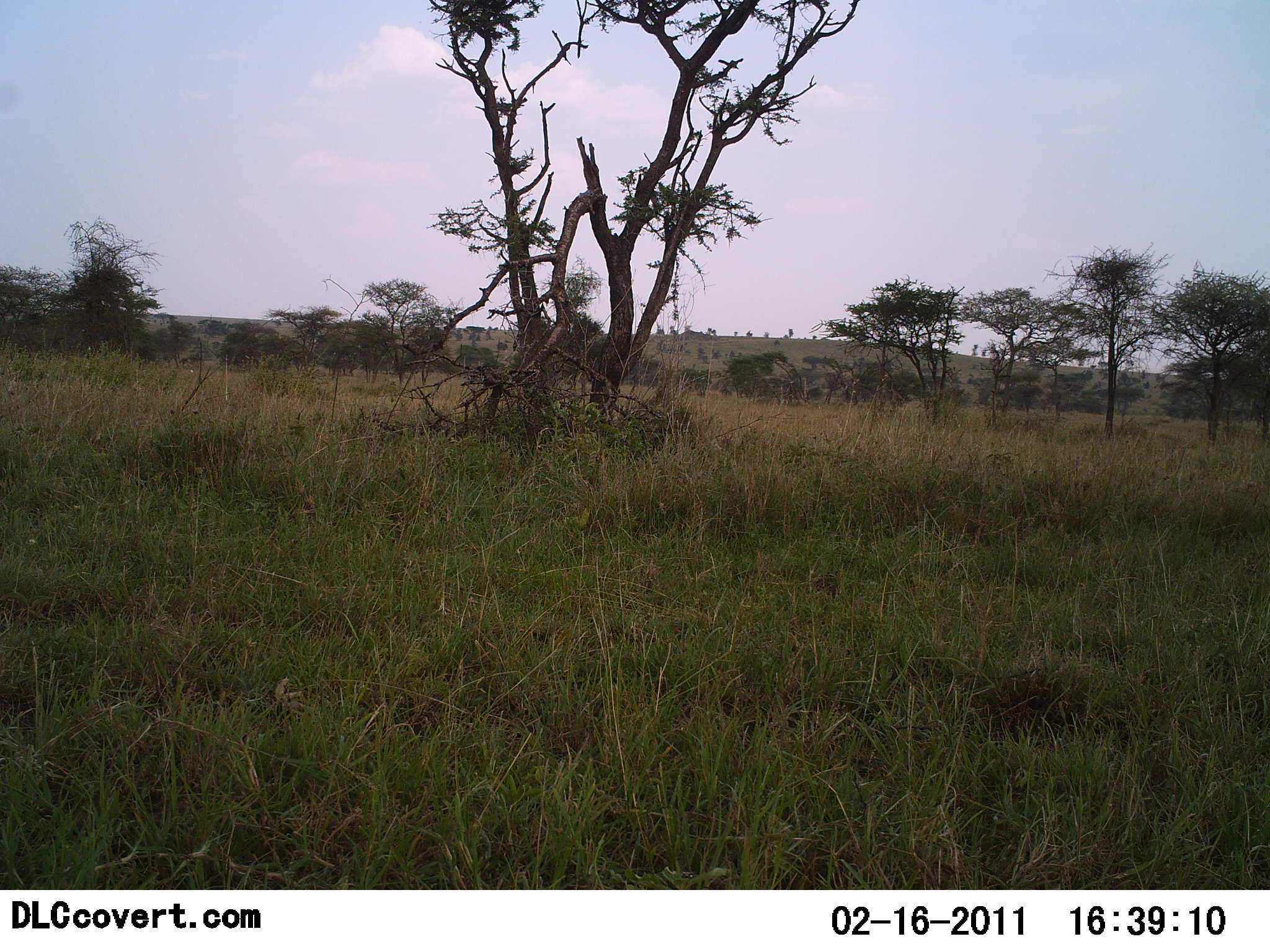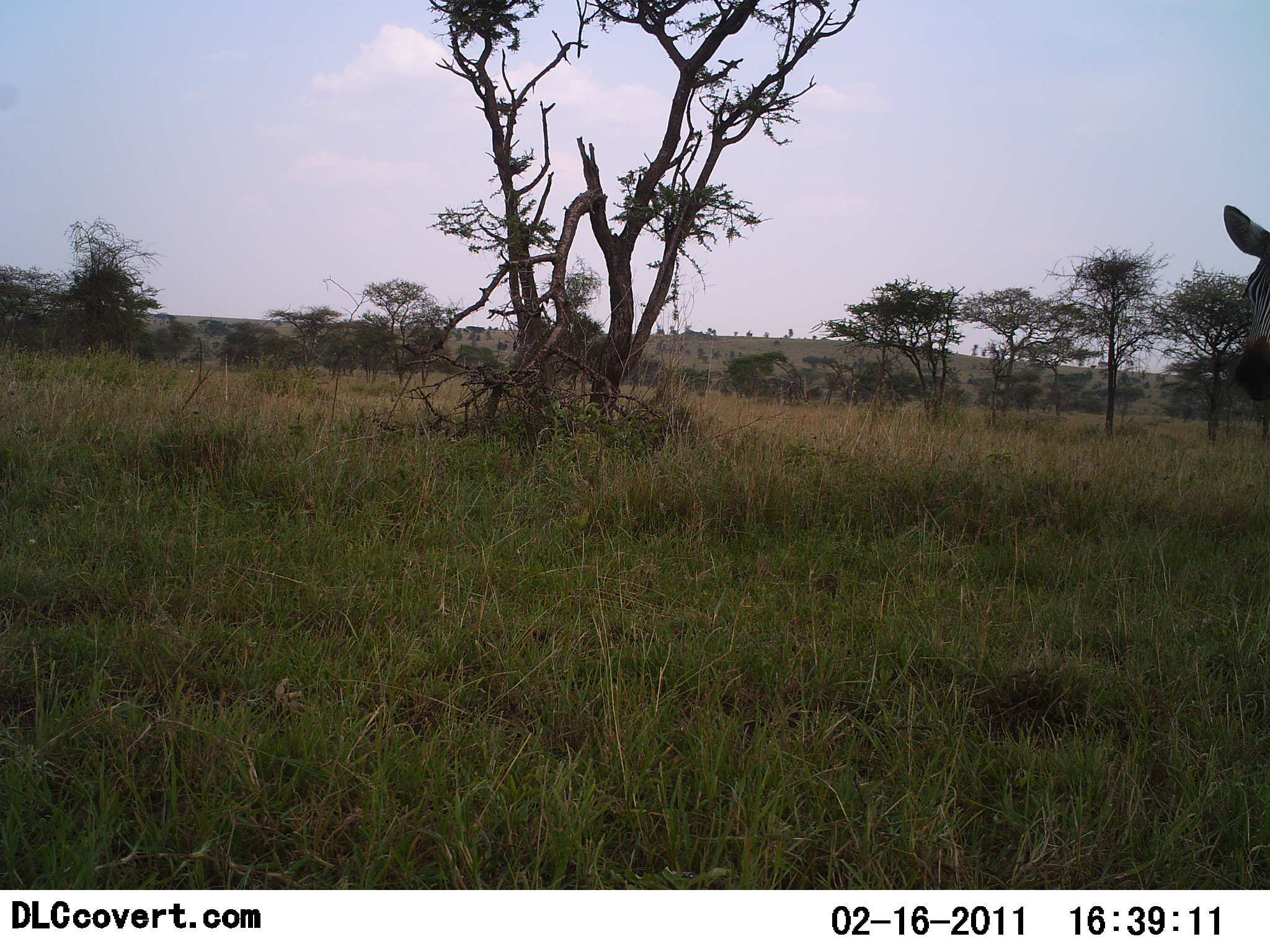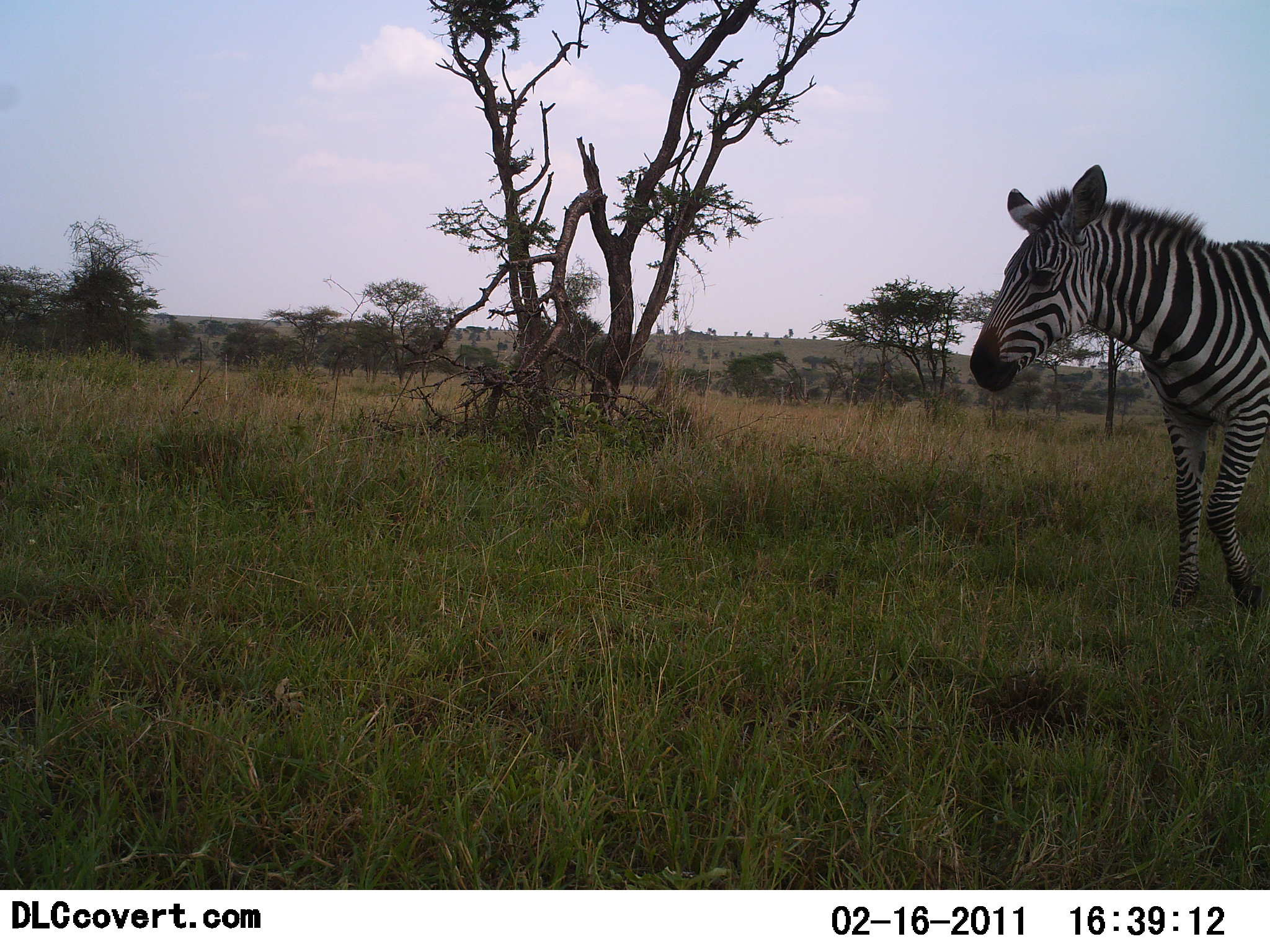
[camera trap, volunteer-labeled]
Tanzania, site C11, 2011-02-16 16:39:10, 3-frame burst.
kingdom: Animalia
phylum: Chordata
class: Mammalia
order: Perissodactyla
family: Equidae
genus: Equus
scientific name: Equus quagga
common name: plains zebra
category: zebra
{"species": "zebra (plains zebra) (Equus quagga)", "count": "1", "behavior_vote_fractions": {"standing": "0%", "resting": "0%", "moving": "100%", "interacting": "0%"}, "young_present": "0%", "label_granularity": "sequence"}